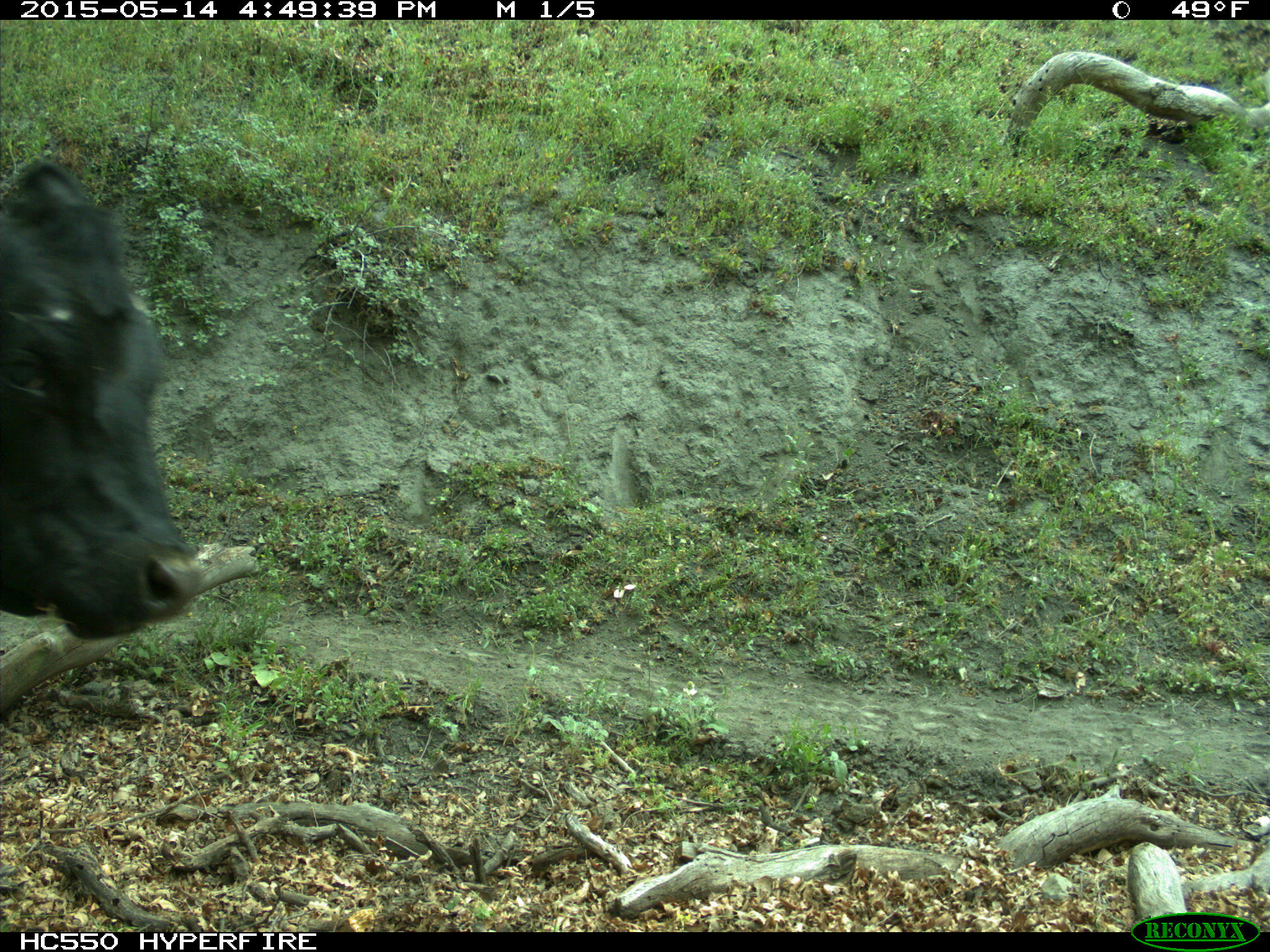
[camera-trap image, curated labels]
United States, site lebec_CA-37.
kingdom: Animalia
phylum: Chordata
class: Mammalia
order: Artiodactyla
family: Bovidae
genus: Bos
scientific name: Bos taurus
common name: domestic cow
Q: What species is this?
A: Bos taurus (domestic cow).